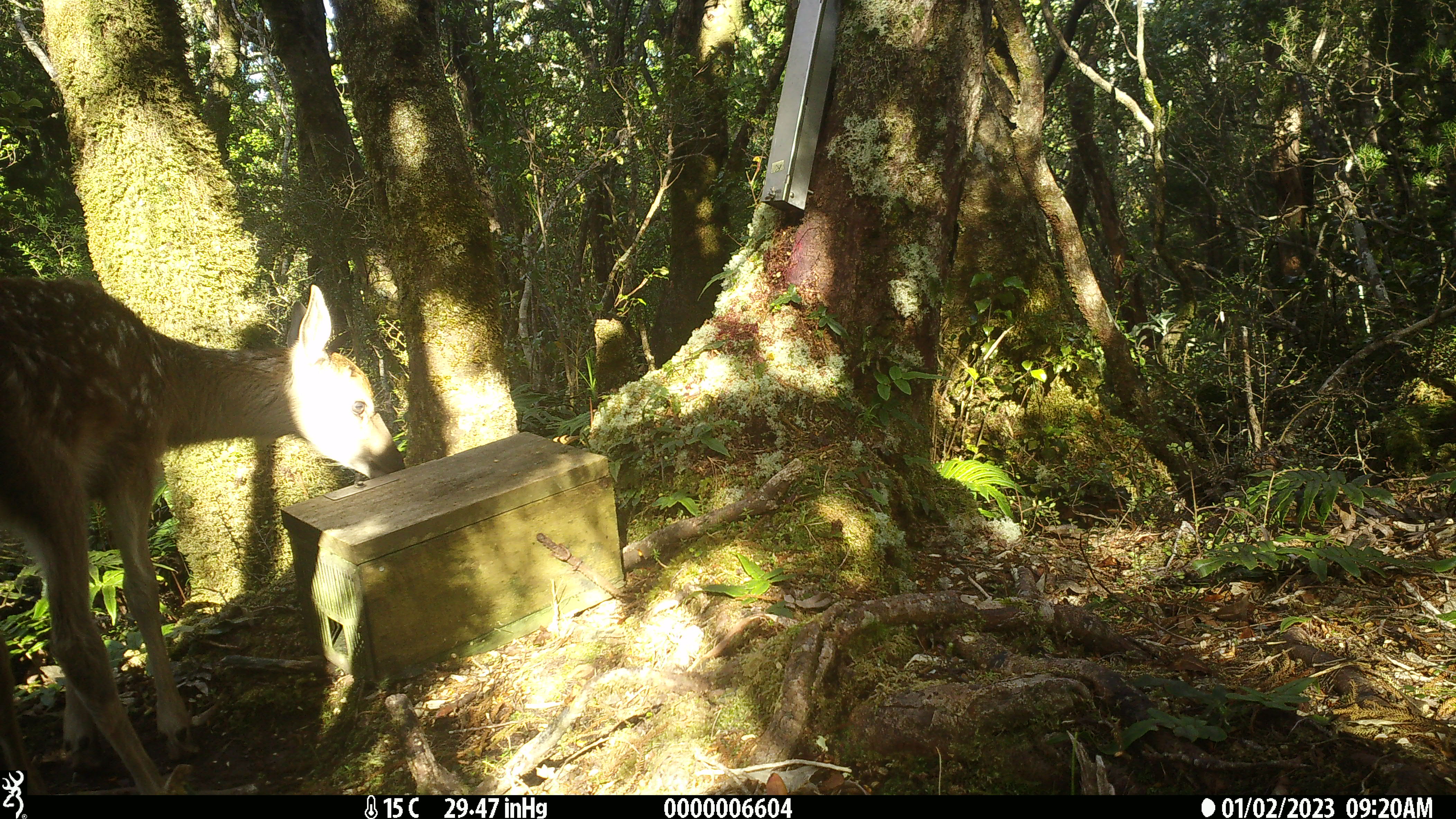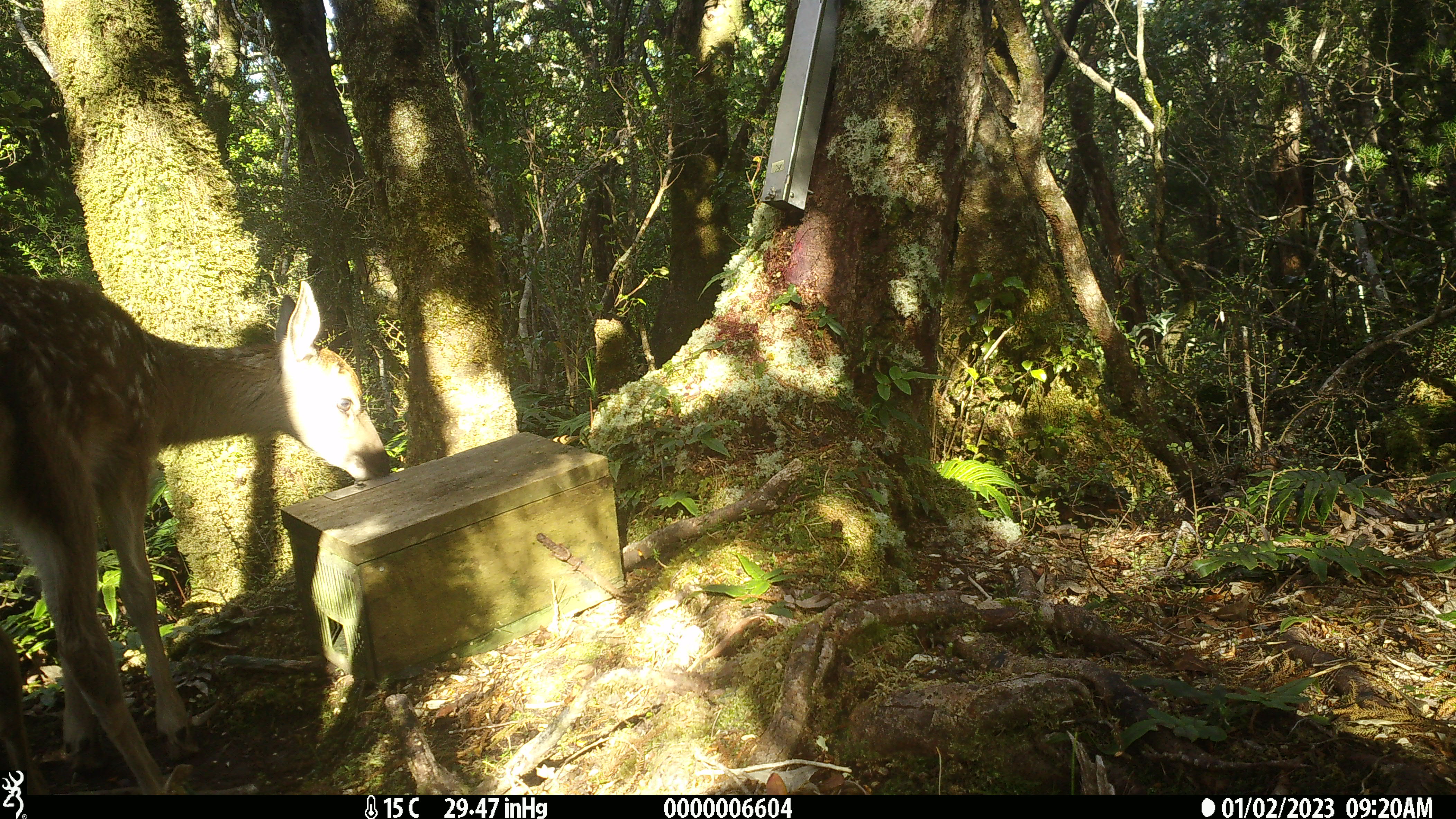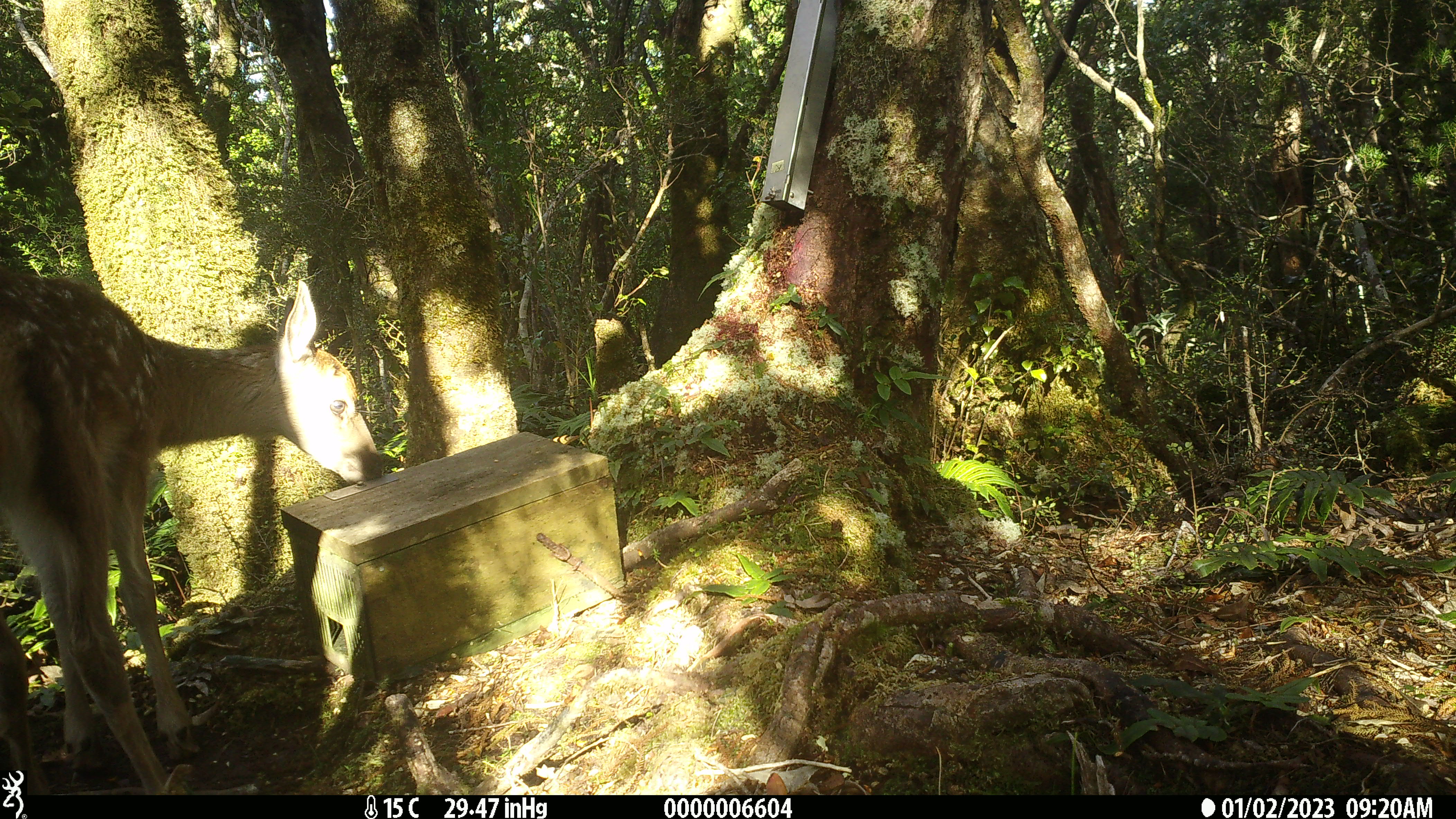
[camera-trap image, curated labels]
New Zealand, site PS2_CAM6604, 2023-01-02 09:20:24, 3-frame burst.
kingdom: Animalia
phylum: Chordata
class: Mammalia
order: Artiodactyla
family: Cervidae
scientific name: Cervidae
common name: deer